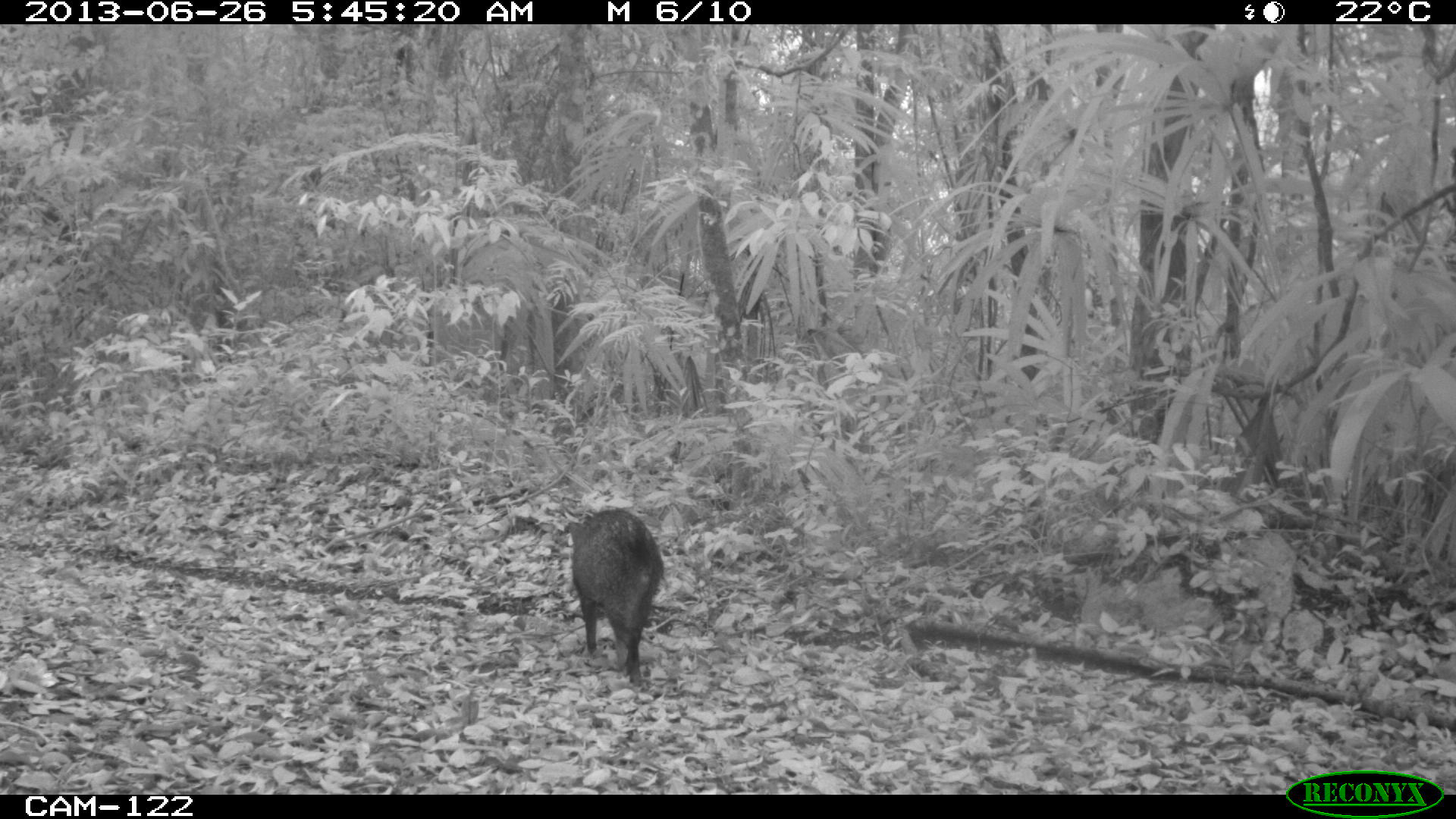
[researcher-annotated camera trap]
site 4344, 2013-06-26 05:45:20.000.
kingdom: Animalia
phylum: Chordata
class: Mammalia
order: Artiodactyla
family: Tayassuidae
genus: Pecari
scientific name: Pecari tajacu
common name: collared peccary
Pecari tajacu (collared peccary), count 7.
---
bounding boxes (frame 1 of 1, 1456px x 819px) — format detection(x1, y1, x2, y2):
pecari tajacu: detection(564, 509, 665, 685)